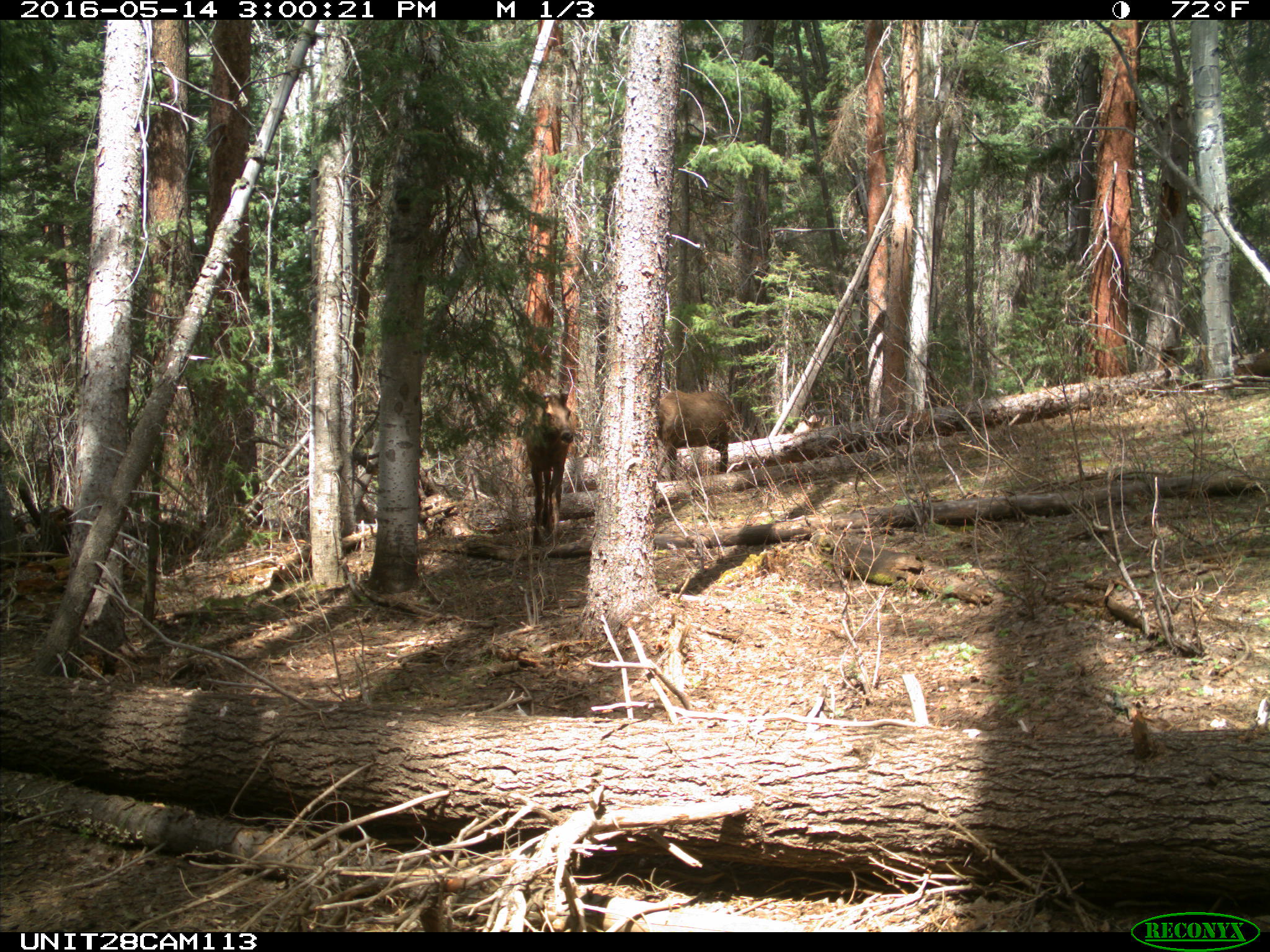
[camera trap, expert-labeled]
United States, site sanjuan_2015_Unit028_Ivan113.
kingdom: Animalia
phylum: Chordata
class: Mammalia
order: Artiodactyla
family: Cervidae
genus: Cervus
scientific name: Cervus elaphus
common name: red deer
Cervus elaphus (red deer).